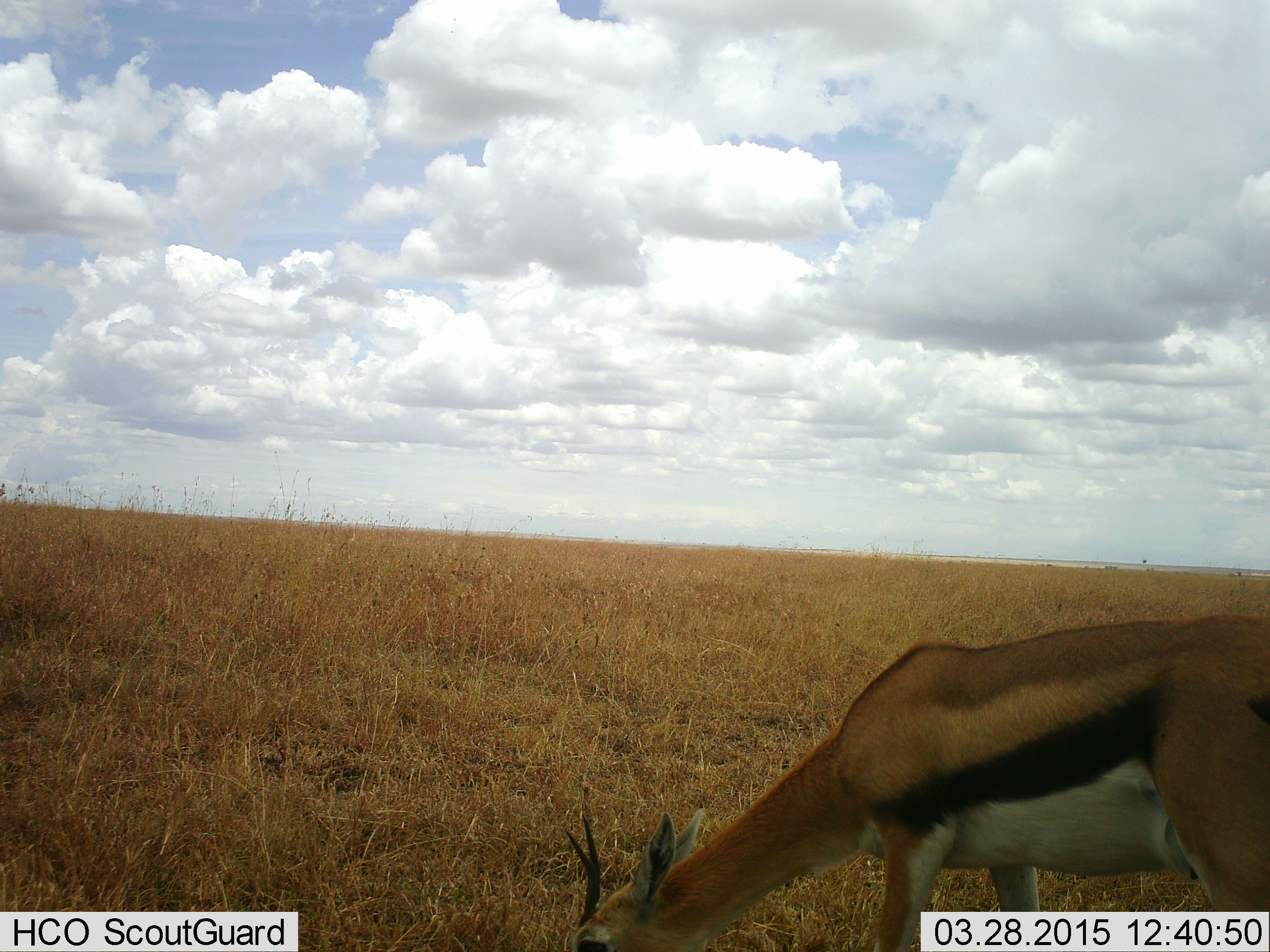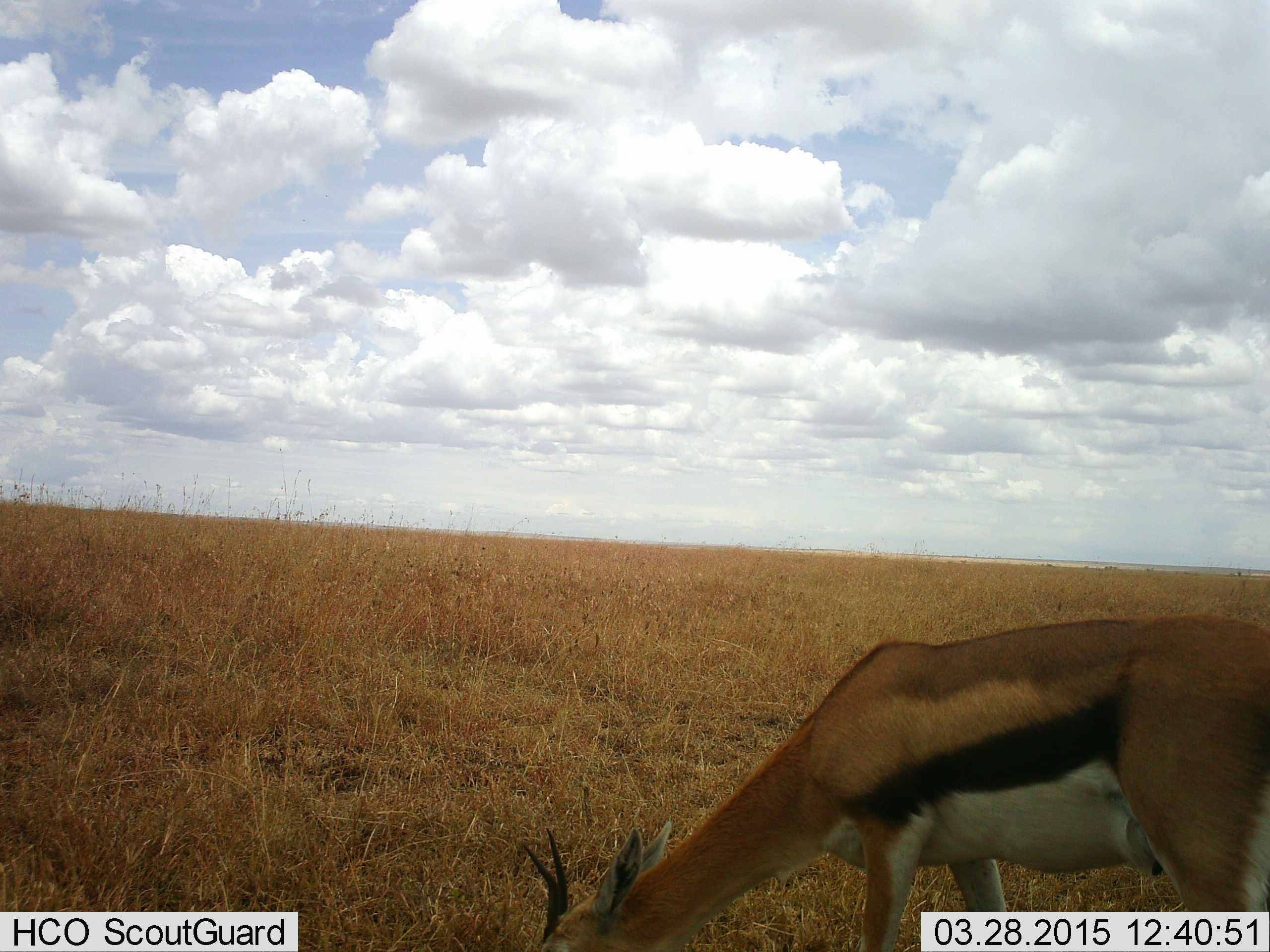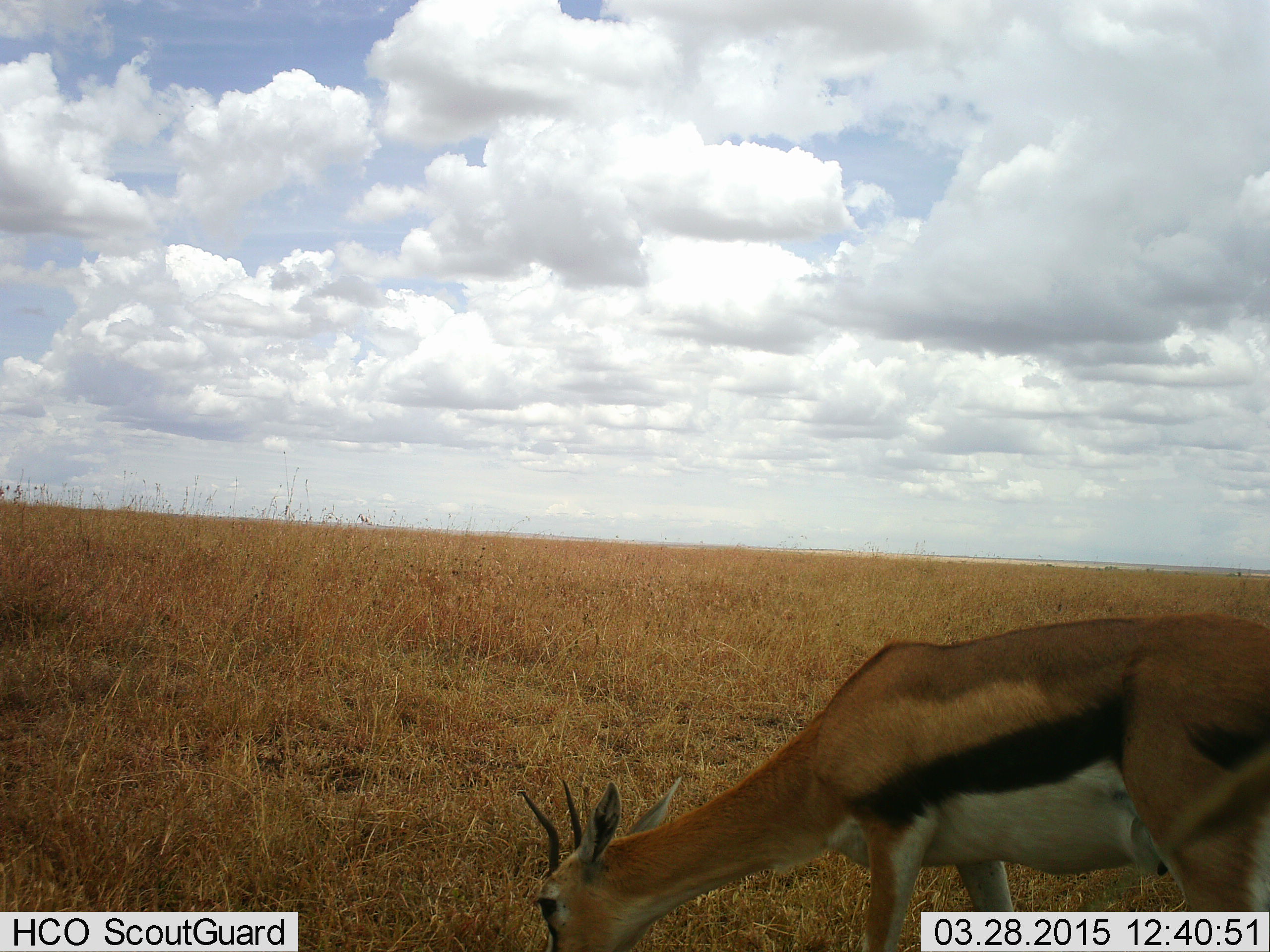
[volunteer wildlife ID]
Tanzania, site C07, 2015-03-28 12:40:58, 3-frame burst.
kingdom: Animalia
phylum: Chordata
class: Mammalia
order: Artiodactyla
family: Bovidae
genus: Eudorcas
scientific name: Eudorcas thomsonii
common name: thomson's gazelle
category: gazellethomsons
Gazellethomsons (thomson's gazelle) (Eudorcas thomsonii), count 1. Behavior (volunteer vote fractions): standing 30%, resting 0%, moving 0%, interacting 0%. Young present (vote fraction): 10%. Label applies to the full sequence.